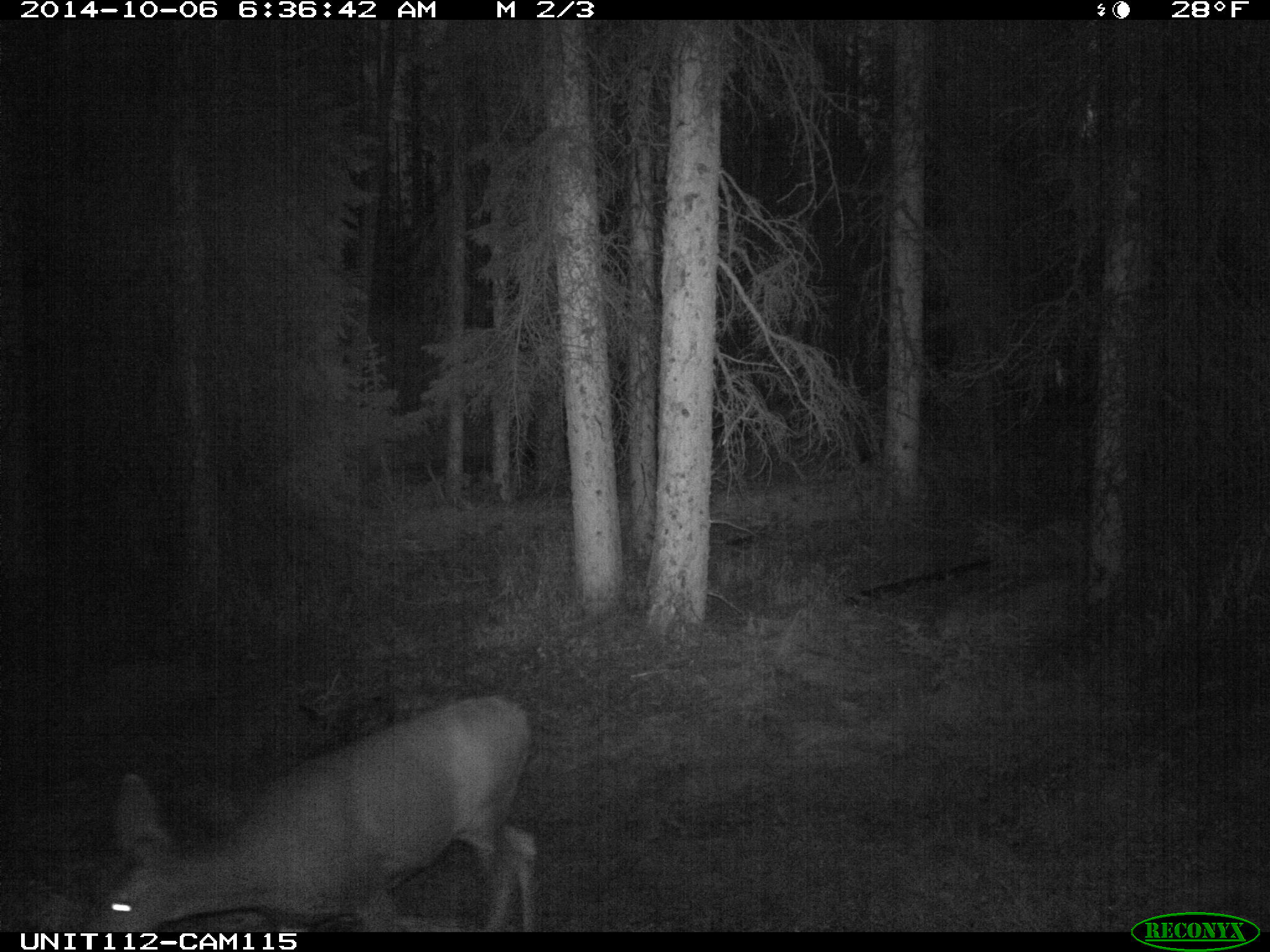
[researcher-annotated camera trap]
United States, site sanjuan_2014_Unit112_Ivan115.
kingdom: Animalia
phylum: Chordata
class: Mammalia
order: Artiodactyla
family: Cervidae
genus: Odocoileus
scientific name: Odocoileus hemionus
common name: mule deer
Odocoileus hemionus (mule deer).